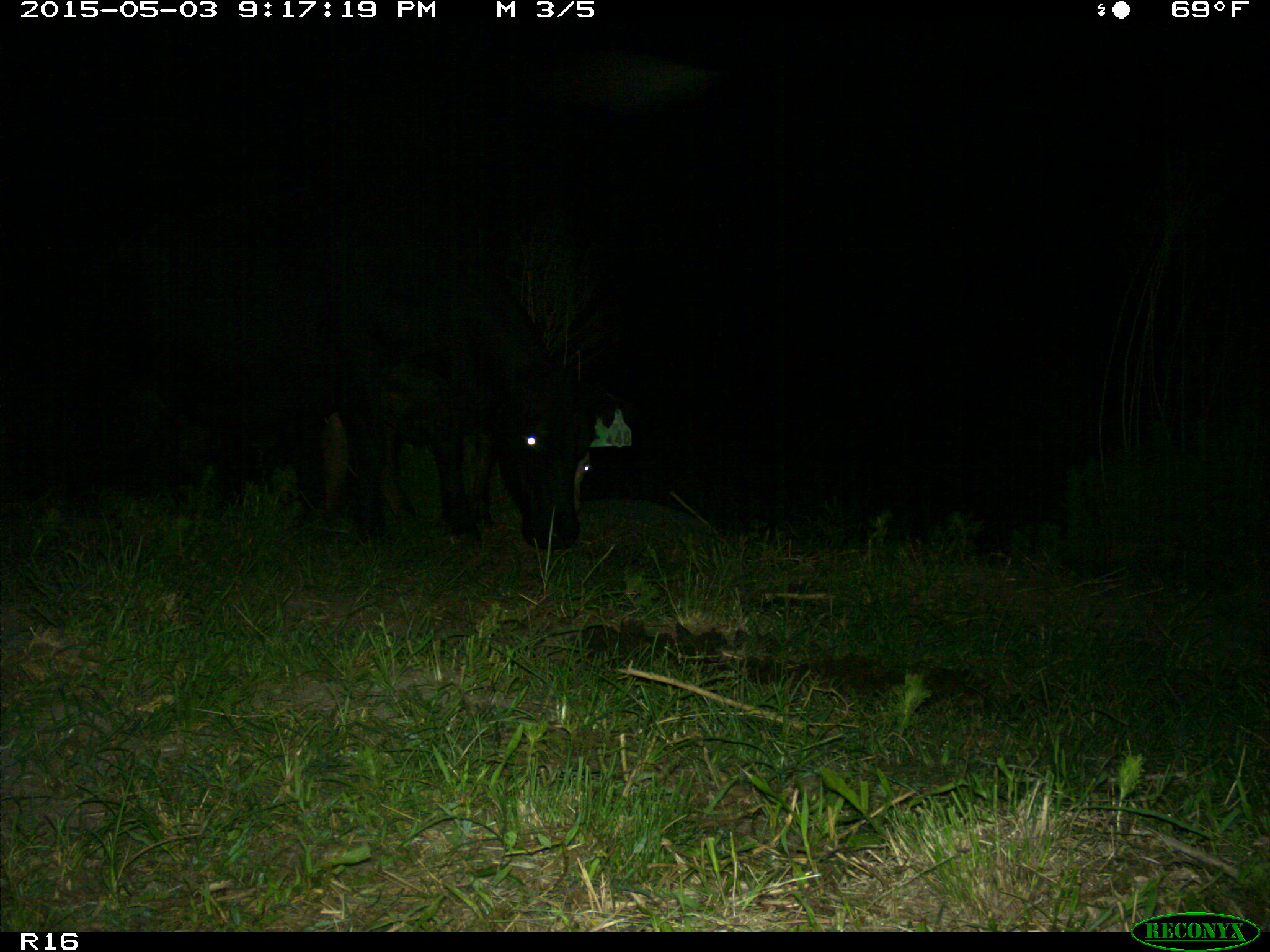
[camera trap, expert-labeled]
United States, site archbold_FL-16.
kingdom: Animalia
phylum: Chordata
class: Mammalia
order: Artiodactyla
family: Bovidae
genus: Bos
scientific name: Bos taurus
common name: domestic cow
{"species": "Bos taurus (domestic cow)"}